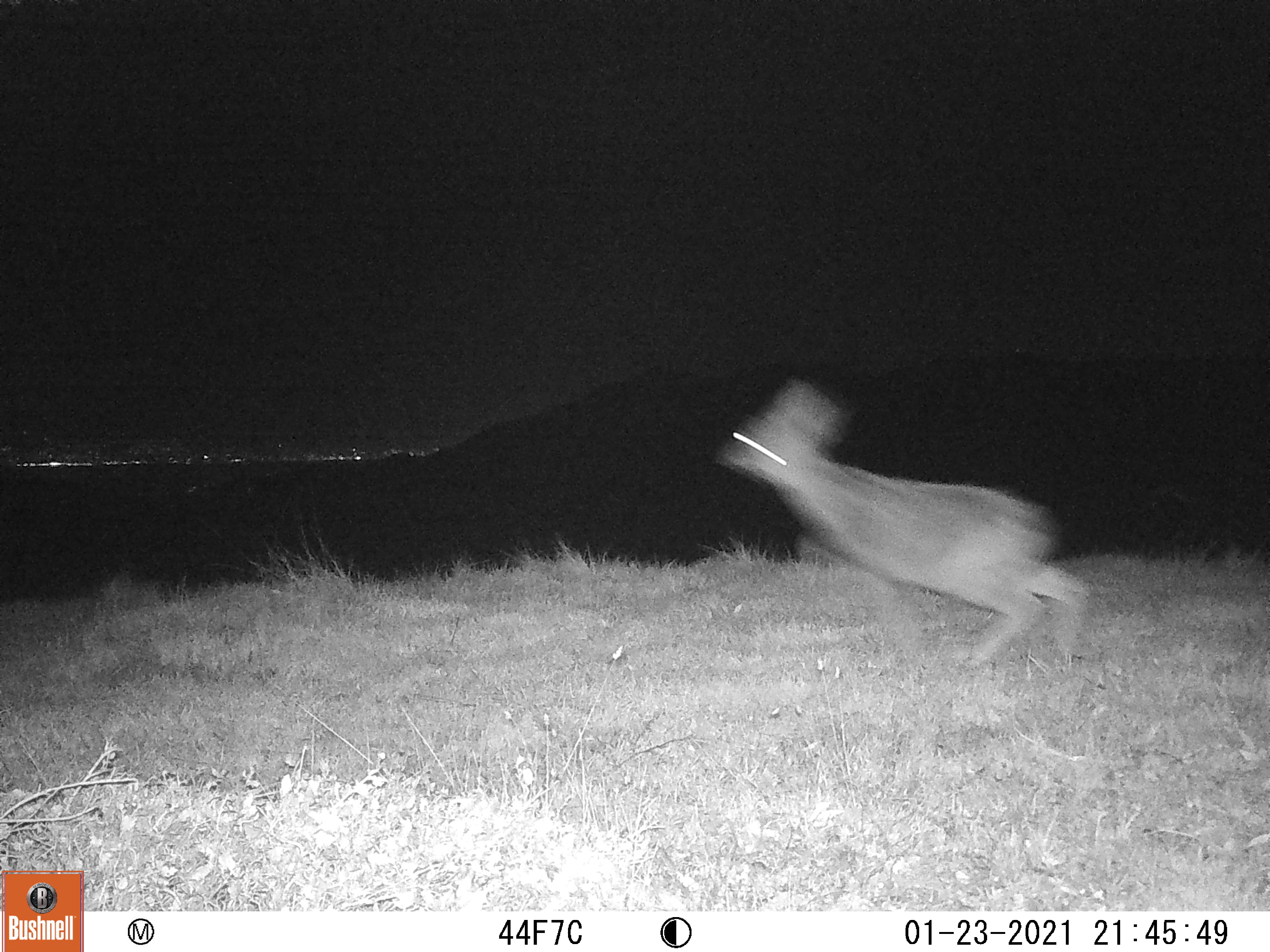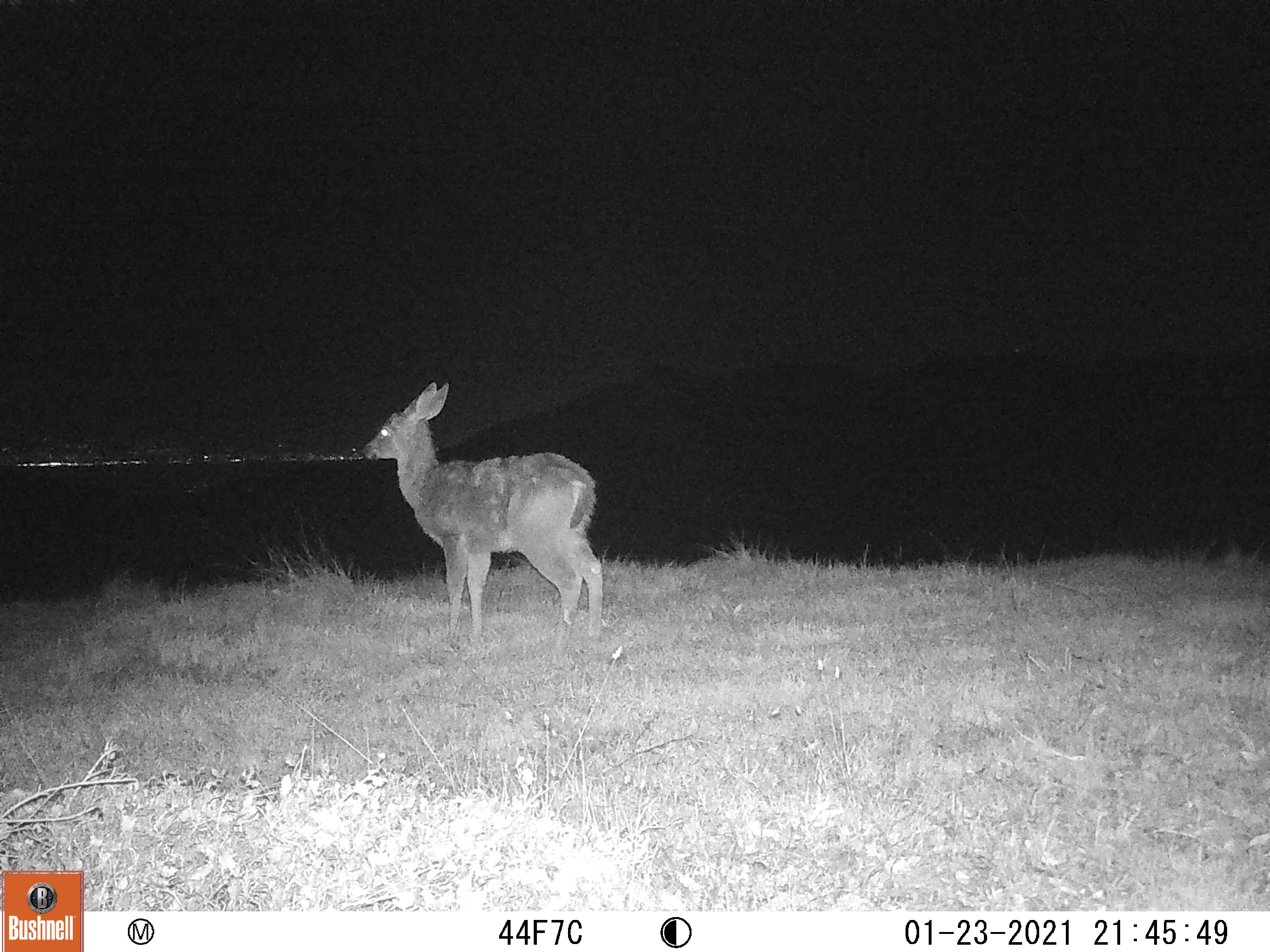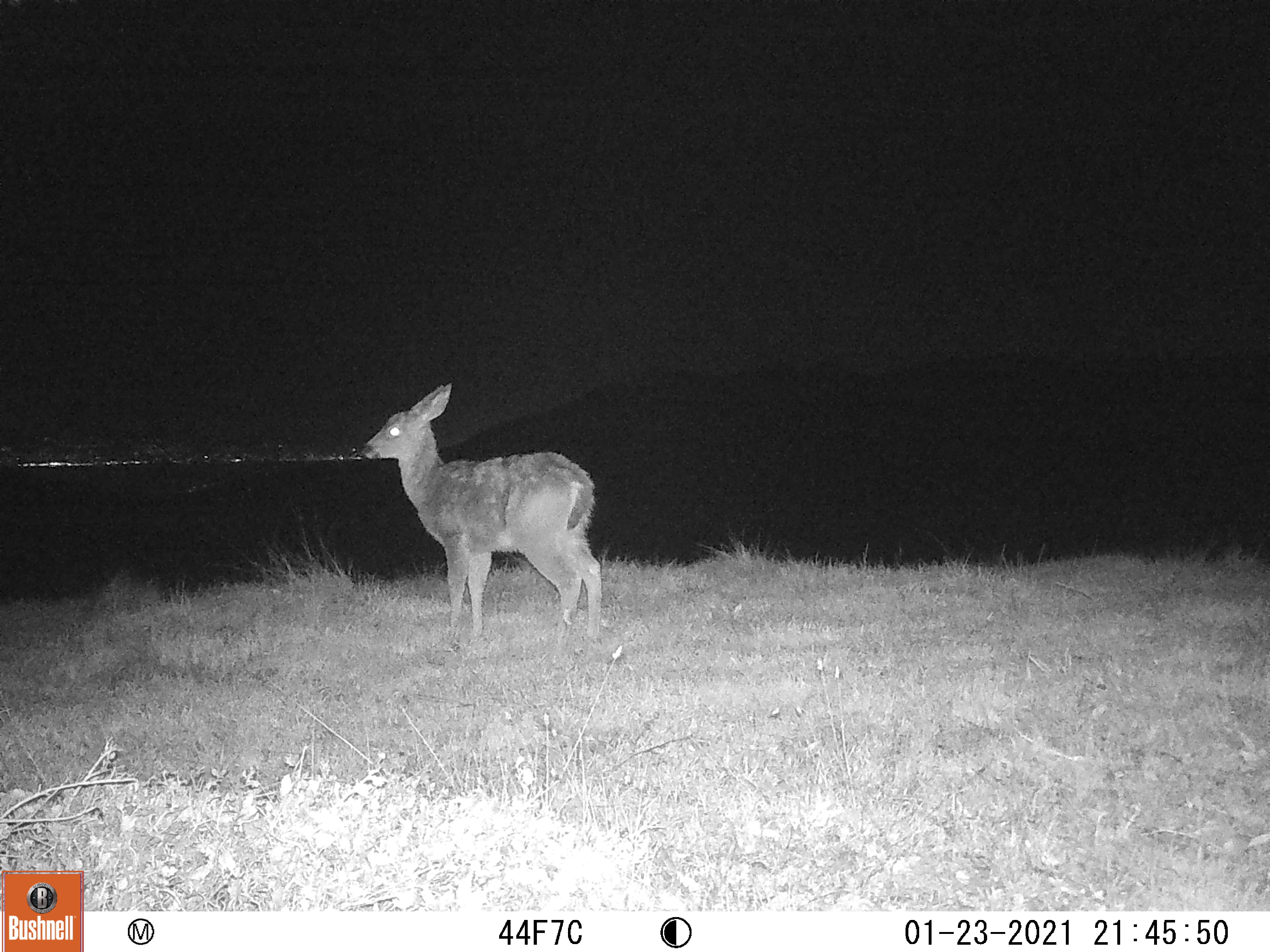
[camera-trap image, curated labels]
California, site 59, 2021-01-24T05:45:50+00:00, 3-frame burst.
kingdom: Animalia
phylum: Chordata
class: Mammalia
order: Artiodactyla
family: Cervidae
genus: Odocoileus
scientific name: Odocoileus hemionus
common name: mule deer